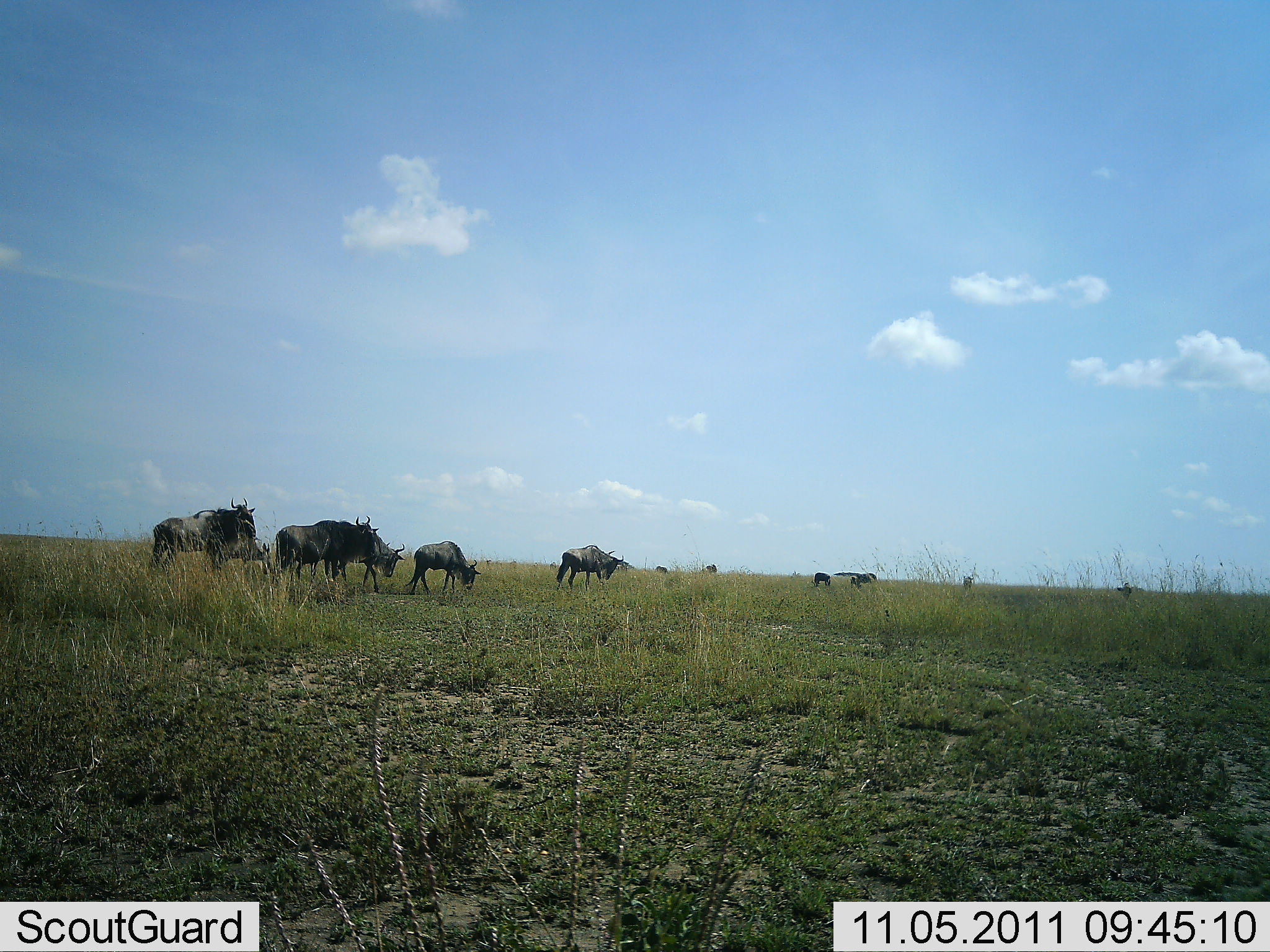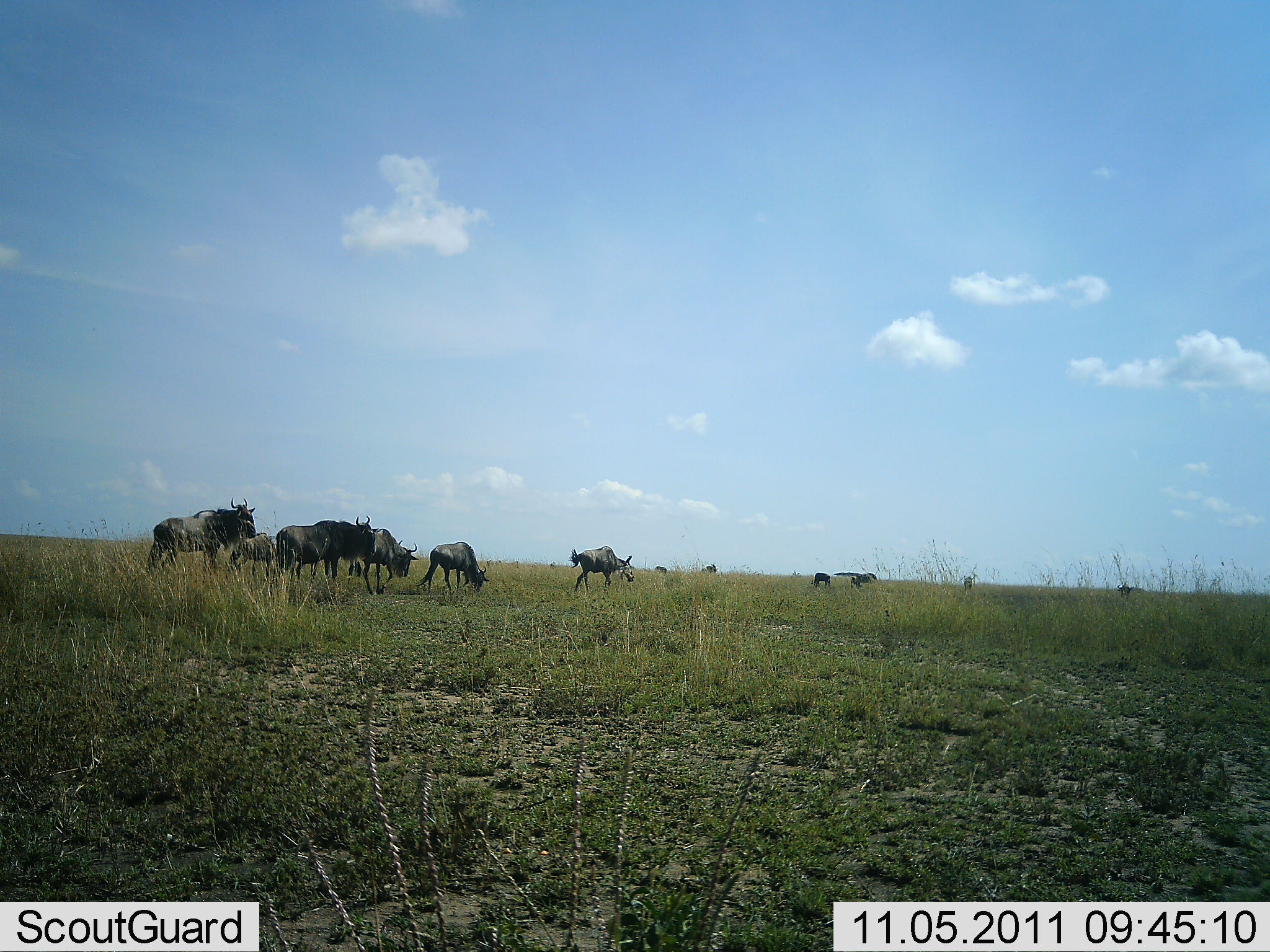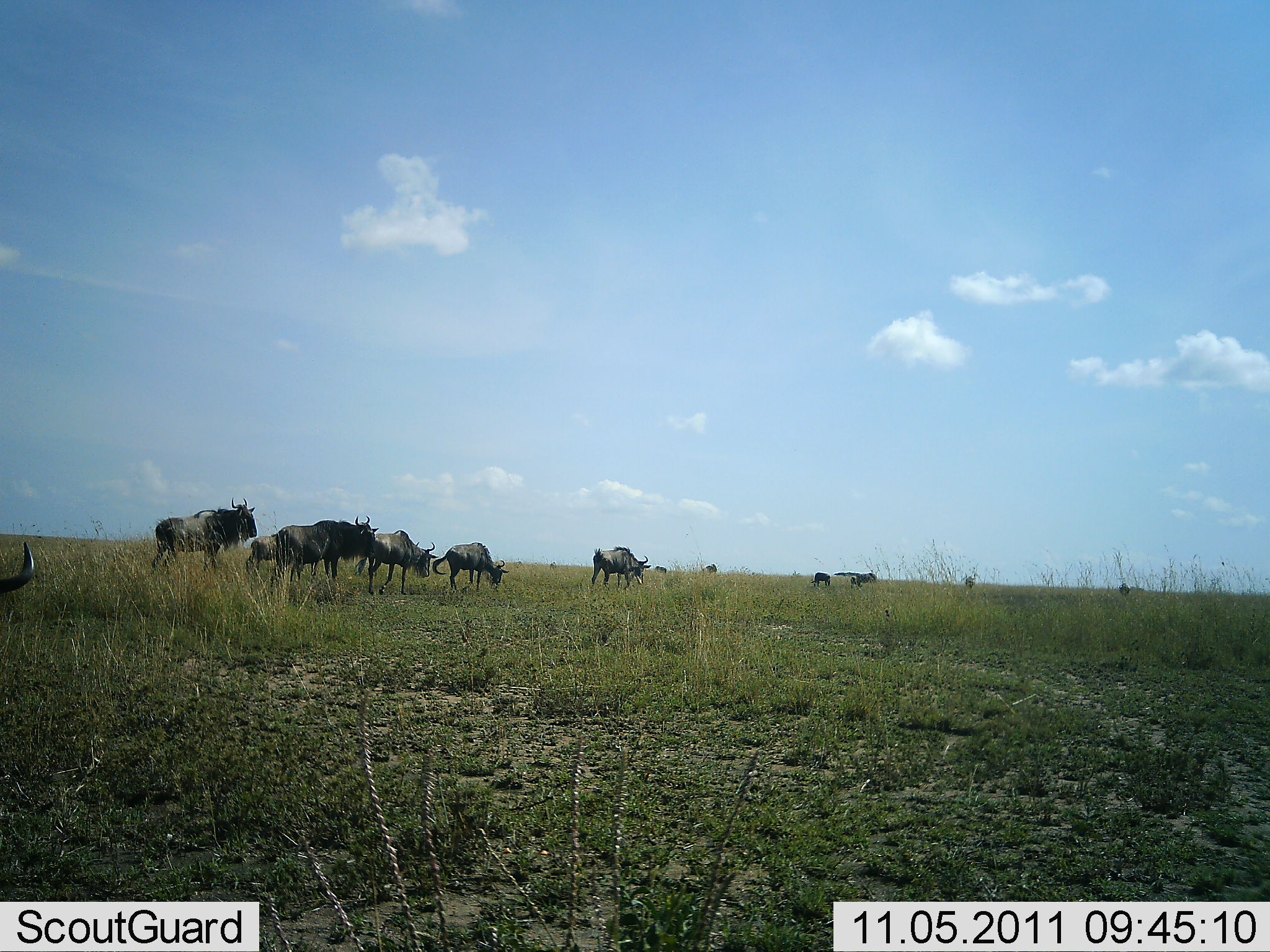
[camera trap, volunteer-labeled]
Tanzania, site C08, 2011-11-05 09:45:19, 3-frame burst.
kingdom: Animalia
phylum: Chordata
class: Mammalia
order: Artiodactyla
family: Bovidae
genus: Connochaetes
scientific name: Connochaetes taurinus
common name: blue wildebeest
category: wildebeest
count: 11-50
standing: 36%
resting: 0%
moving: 86%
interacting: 0%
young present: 0%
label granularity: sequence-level